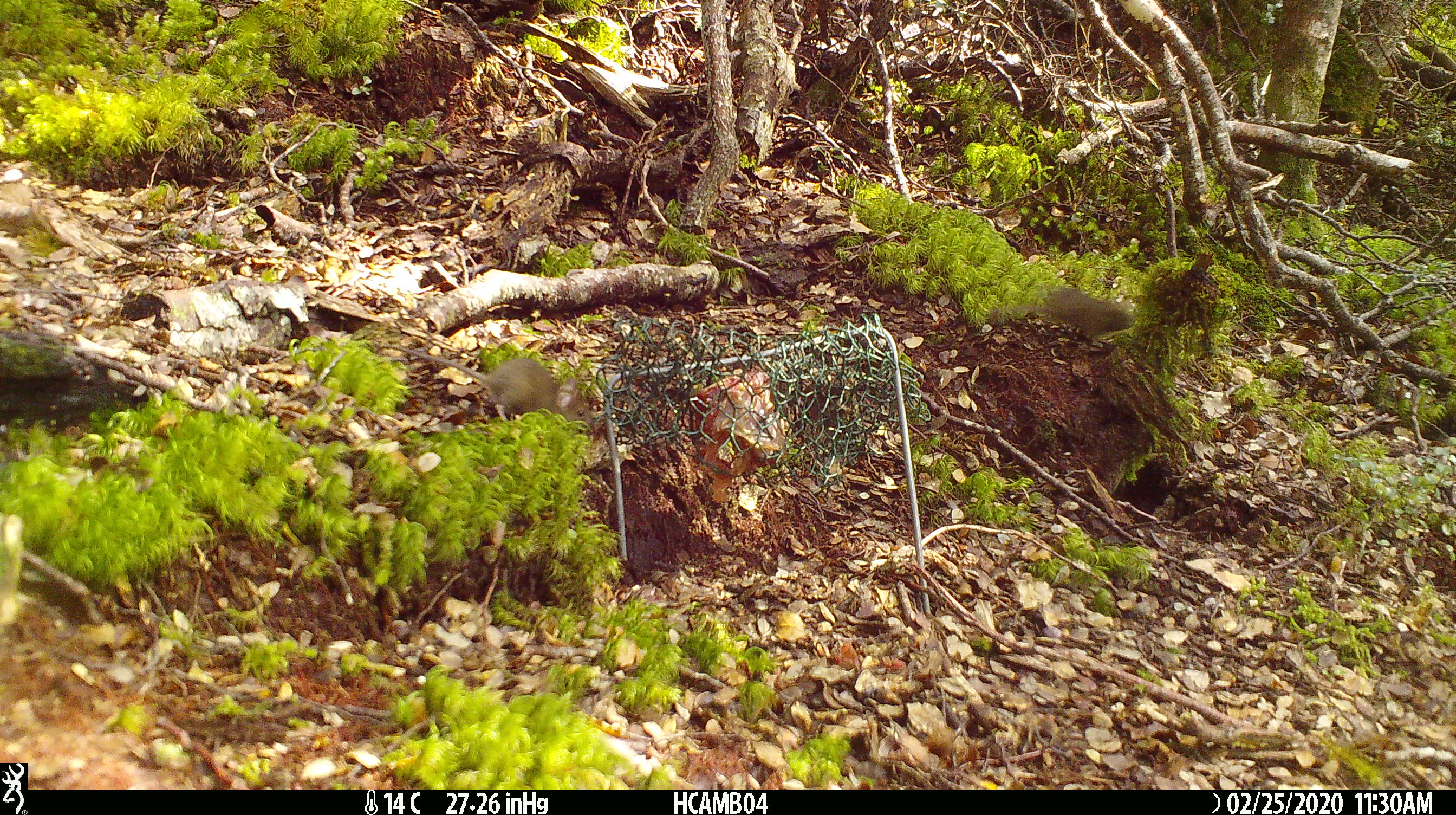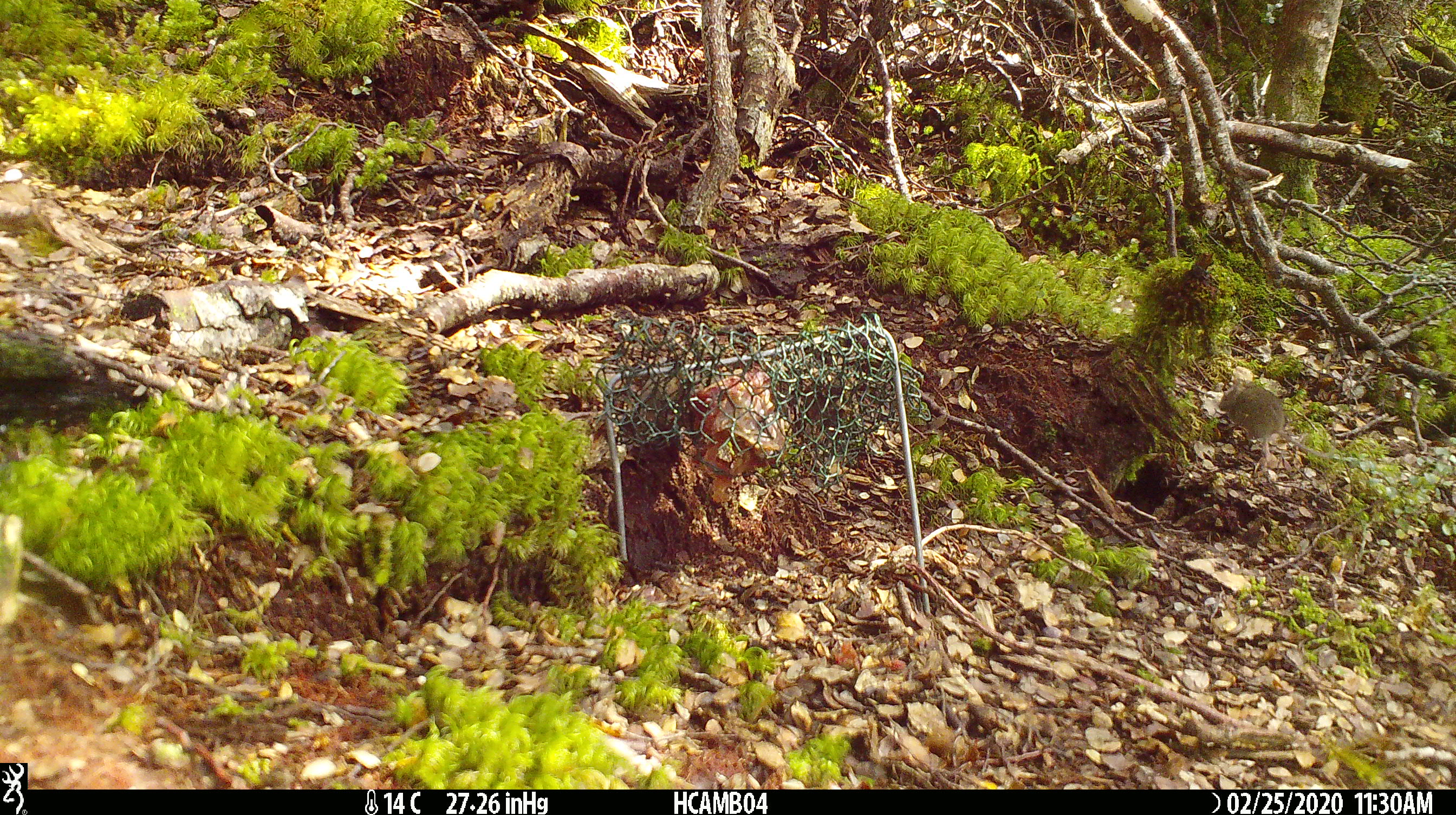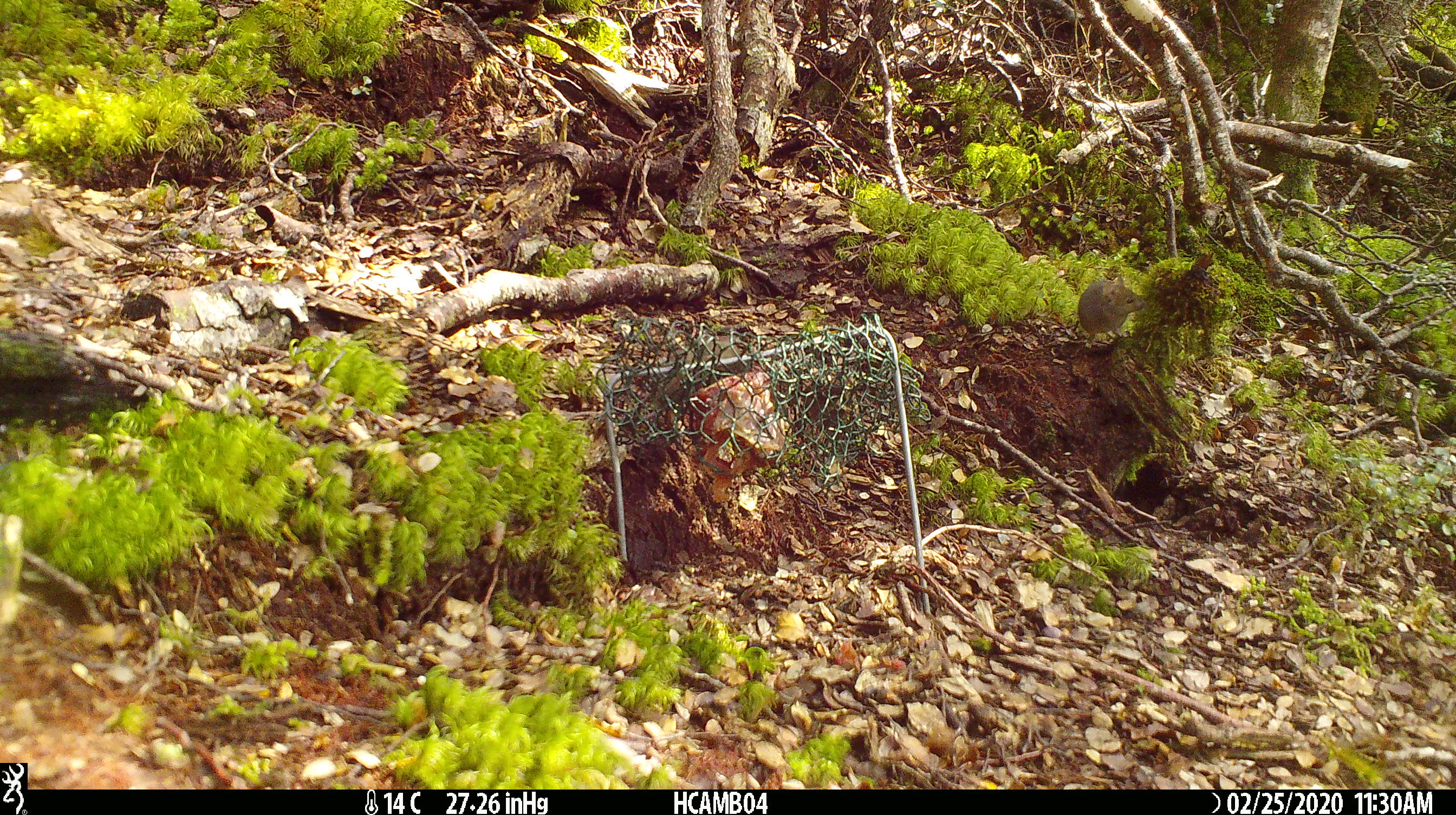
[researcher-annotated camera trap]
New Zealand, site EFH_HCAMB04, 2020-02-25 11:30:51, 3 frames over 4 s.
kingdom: Animalia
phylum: Chordata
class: Mammalia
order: Rodentia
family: Muridae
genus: Mus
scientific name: Mus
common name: mouse